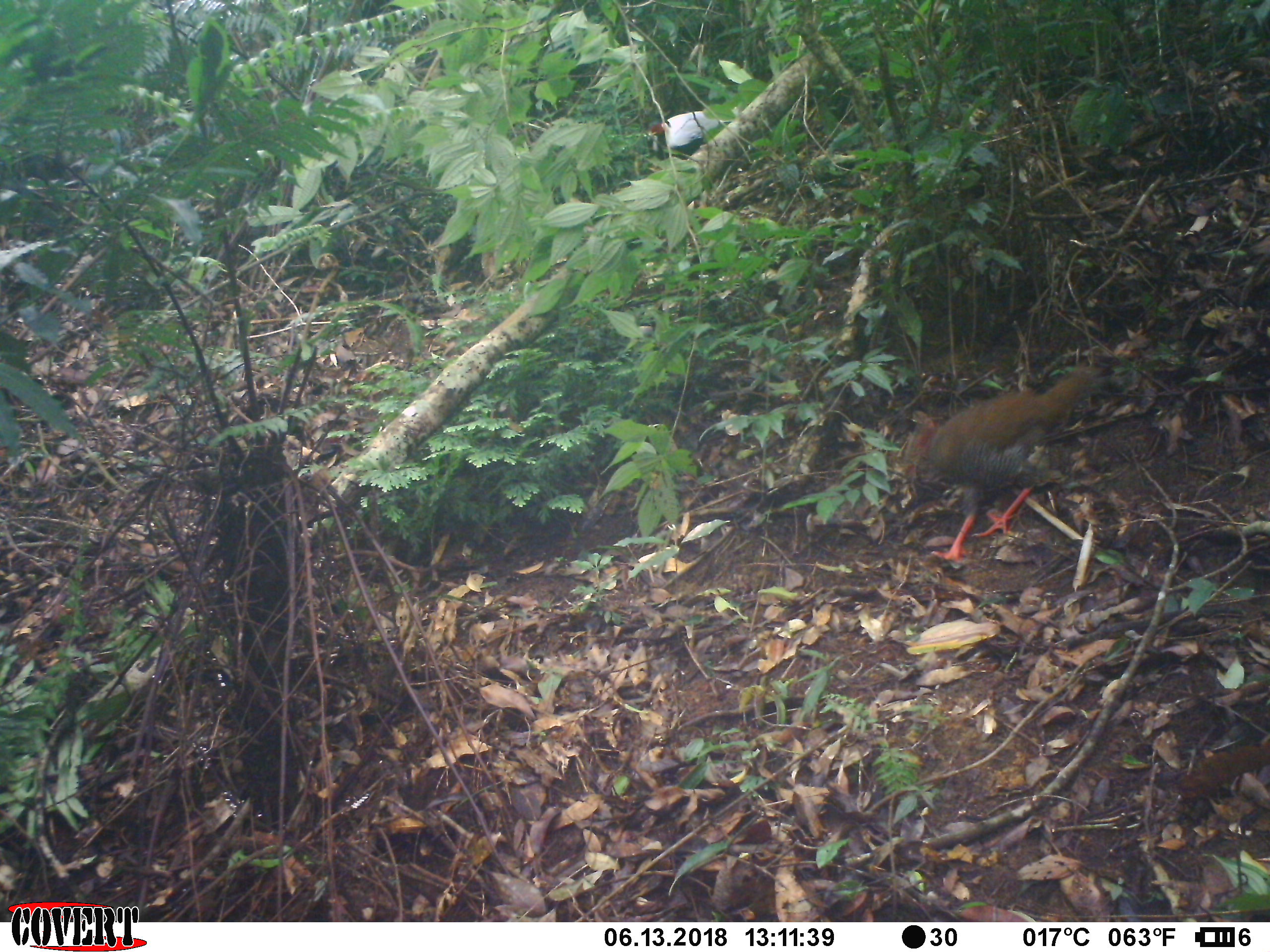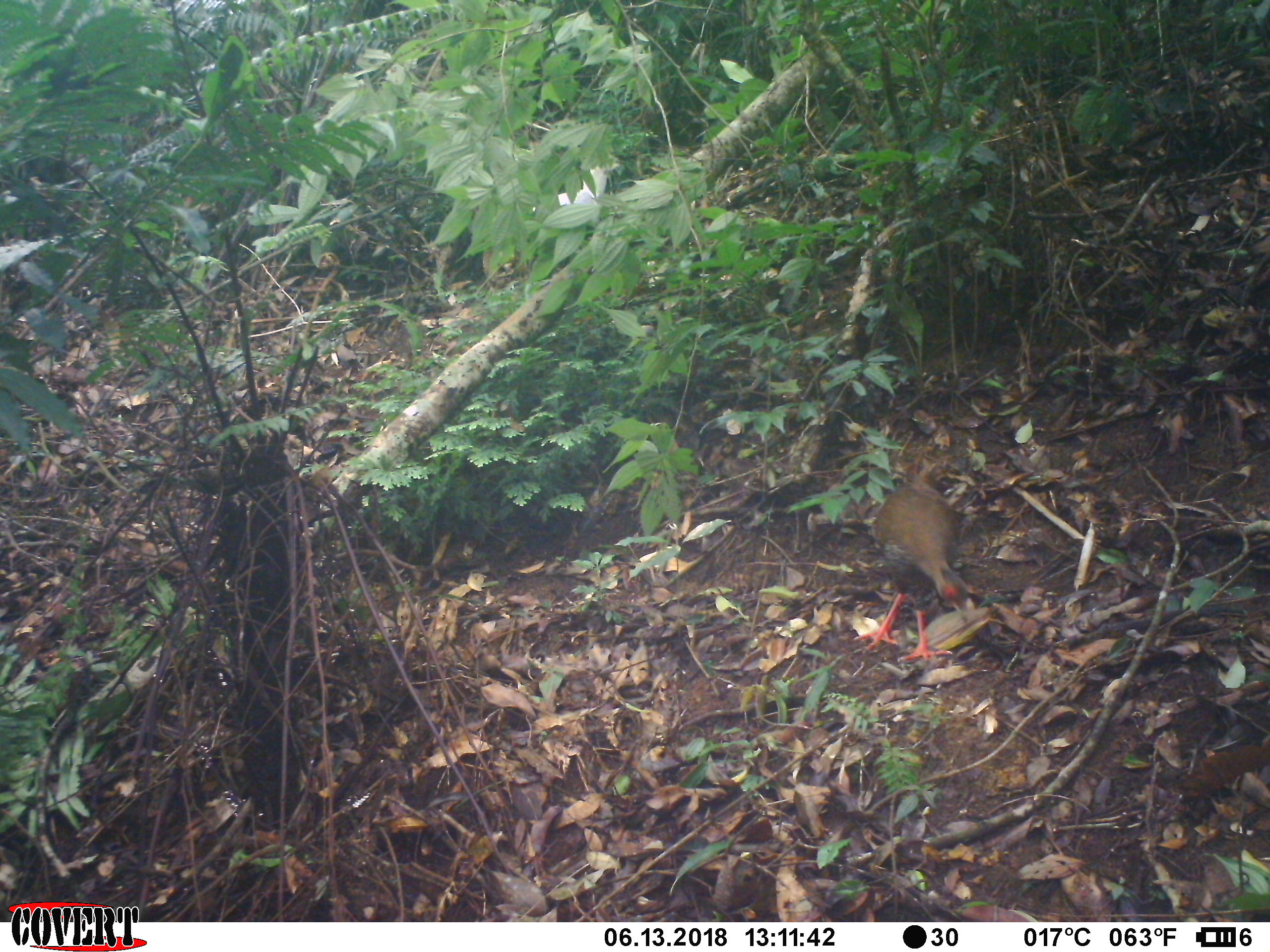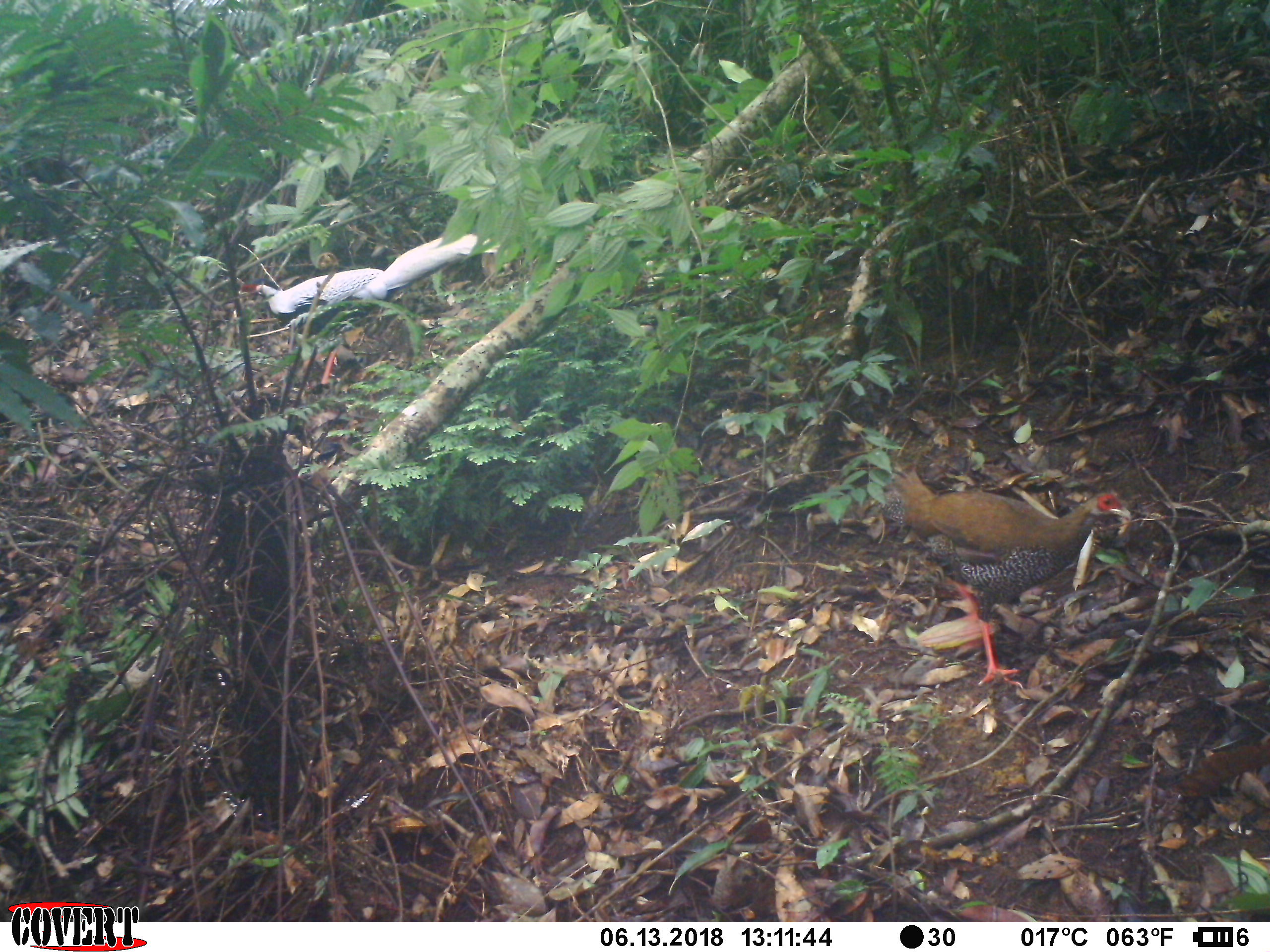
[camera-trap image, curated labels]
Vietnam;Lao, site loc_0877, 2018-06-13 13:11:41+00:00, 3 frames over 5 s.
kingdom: Animalia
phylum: Chordata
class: Aves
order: Galliformes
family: Phasianidae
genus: Lophura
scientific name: Lophura nycthemera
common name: silver pheasant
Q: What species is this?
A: Silver pheasant (Lophura nycthemera).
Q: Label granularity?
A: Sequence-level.